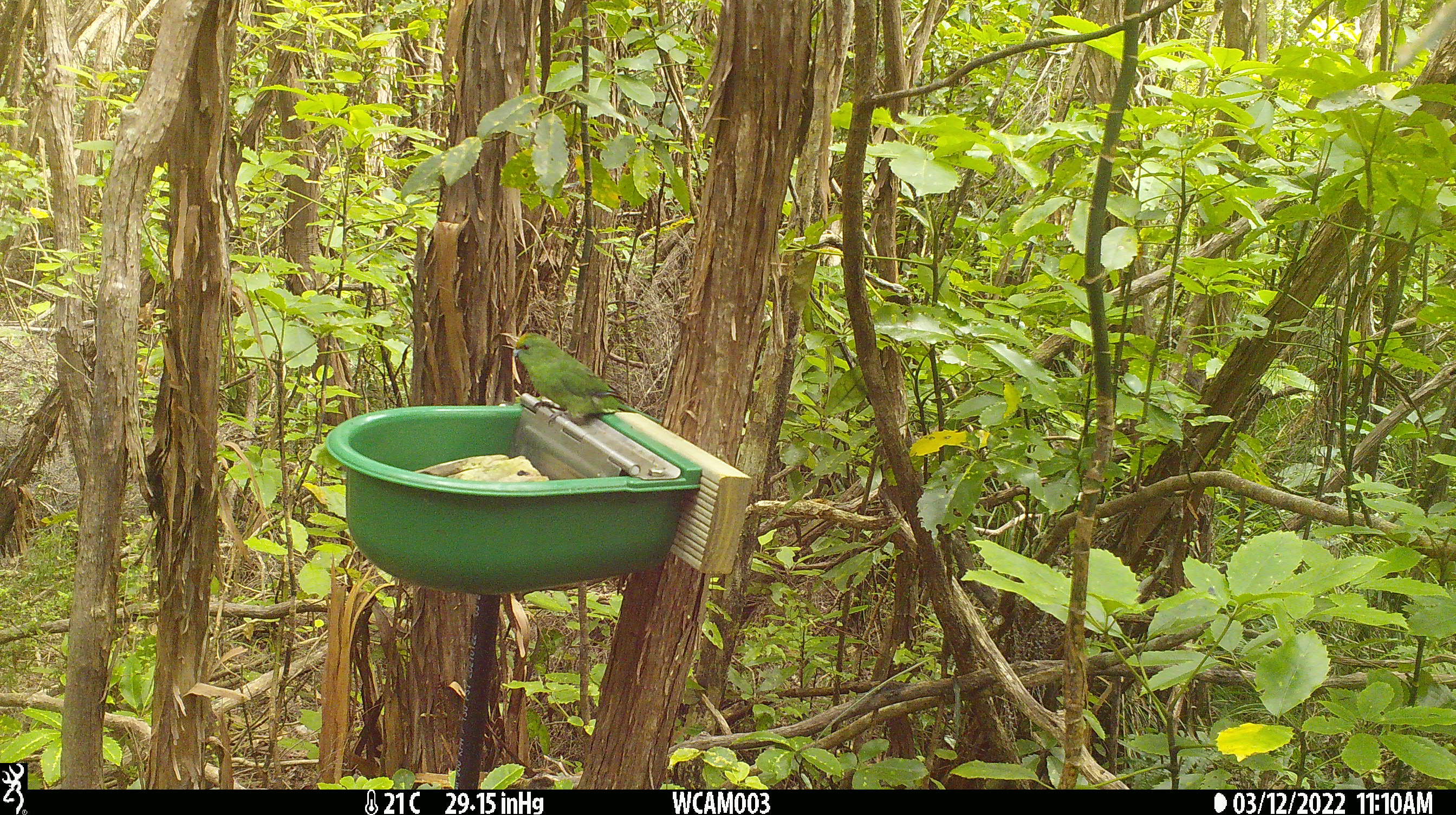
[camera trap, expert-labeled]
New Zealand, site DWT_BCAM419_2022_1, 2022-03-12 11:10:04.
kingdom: Animalia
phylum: Chordata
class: Aves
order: Psittaciformes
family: Psittaculidae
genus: Cyanoramphus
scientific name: Cyanoramphus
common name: parakeet